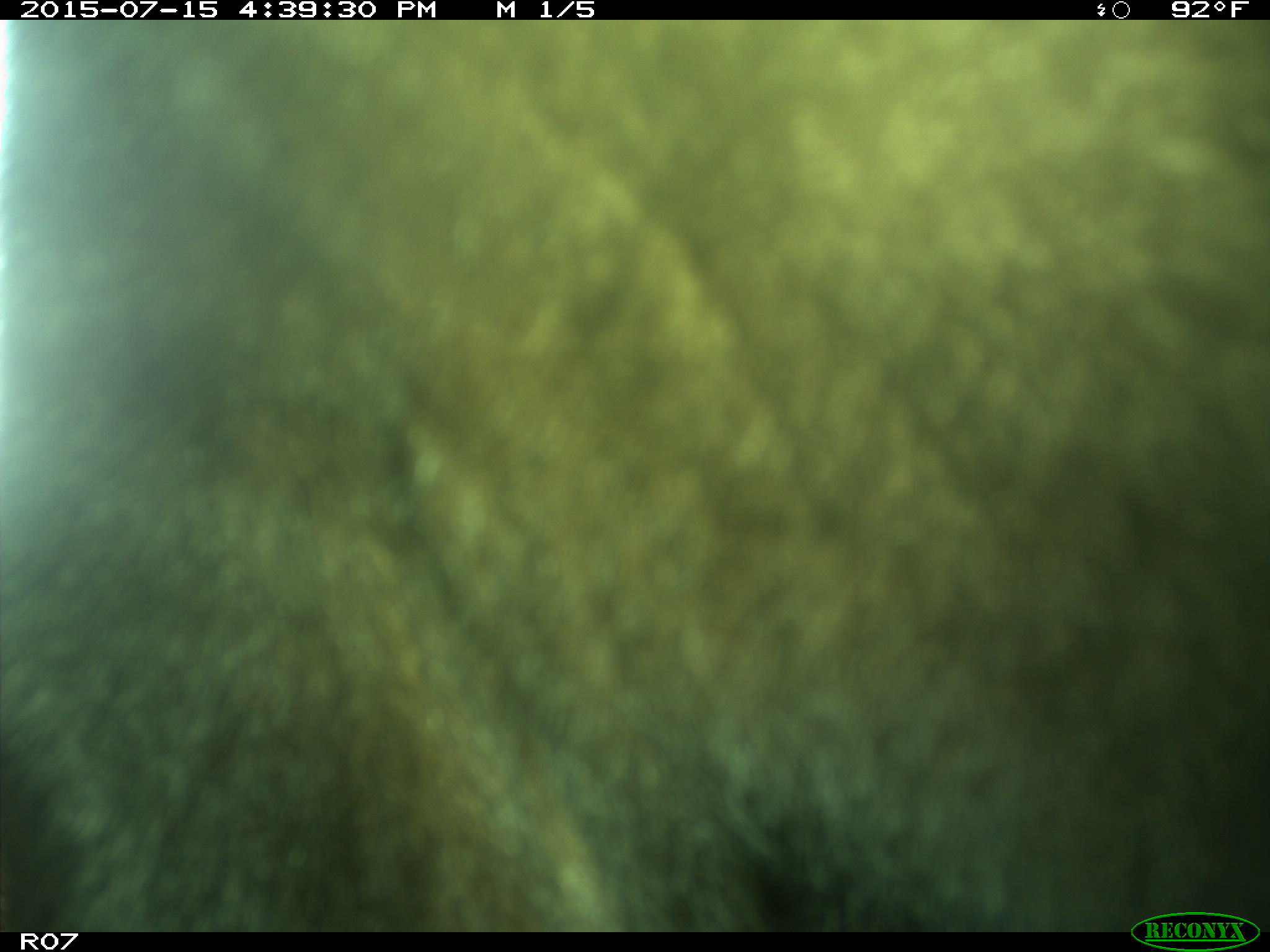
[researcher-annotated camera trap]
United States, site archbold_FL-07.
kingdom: Animalia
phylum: Chordata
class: Mammalia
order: Artiodactyla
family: Bovidae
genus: Bos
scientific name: Bos taurus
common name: domestic cow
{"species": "Bos taurus (domestic cow)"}